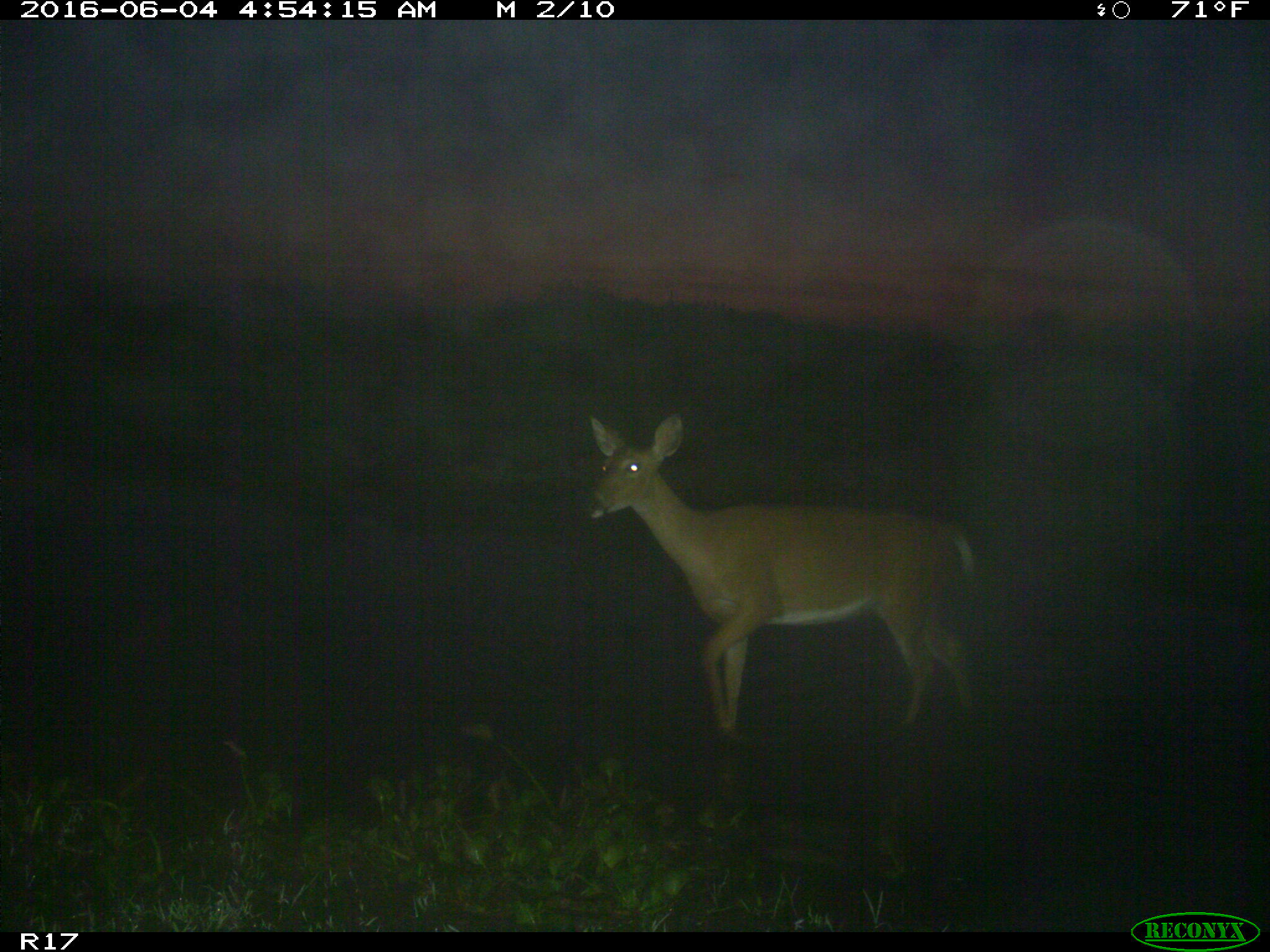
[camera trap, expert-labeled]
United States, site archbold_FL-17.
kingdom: Animalia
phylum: Chordata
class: Mammalia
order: Artiodactyla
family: Cervidae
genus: Odocoileus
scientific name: Odocoileus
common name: deer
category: unidentified deer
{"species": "unidentified deer (deer) (Odocoileus)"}